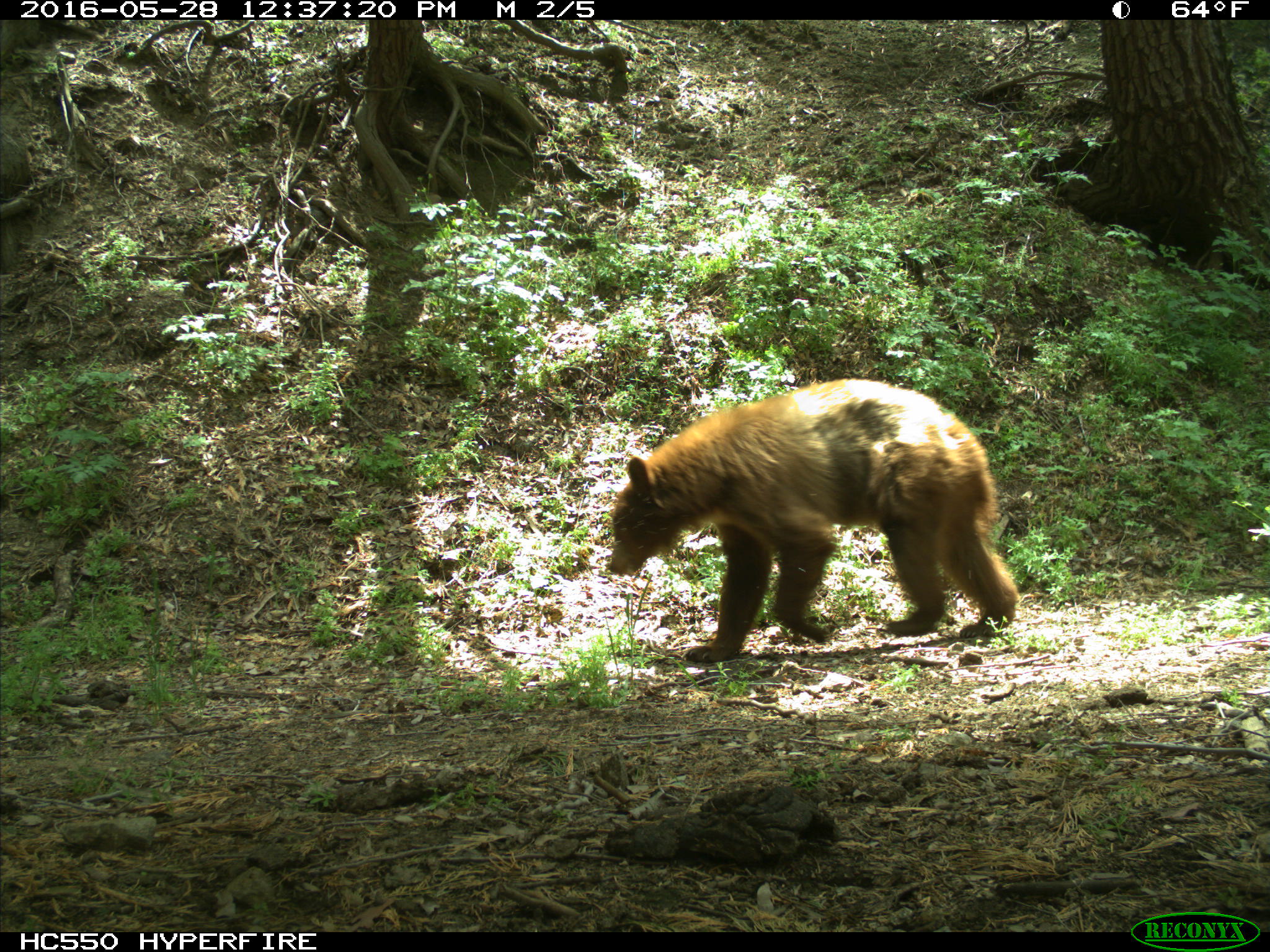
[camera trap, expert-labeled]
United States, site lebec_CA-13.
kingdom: Animalia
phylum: Chordata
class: Mammalia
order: Carnivora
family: Ursidae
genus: Ursus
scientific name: Ursus americanus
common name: american black bear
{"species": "Ursus americanus (american black bear)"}